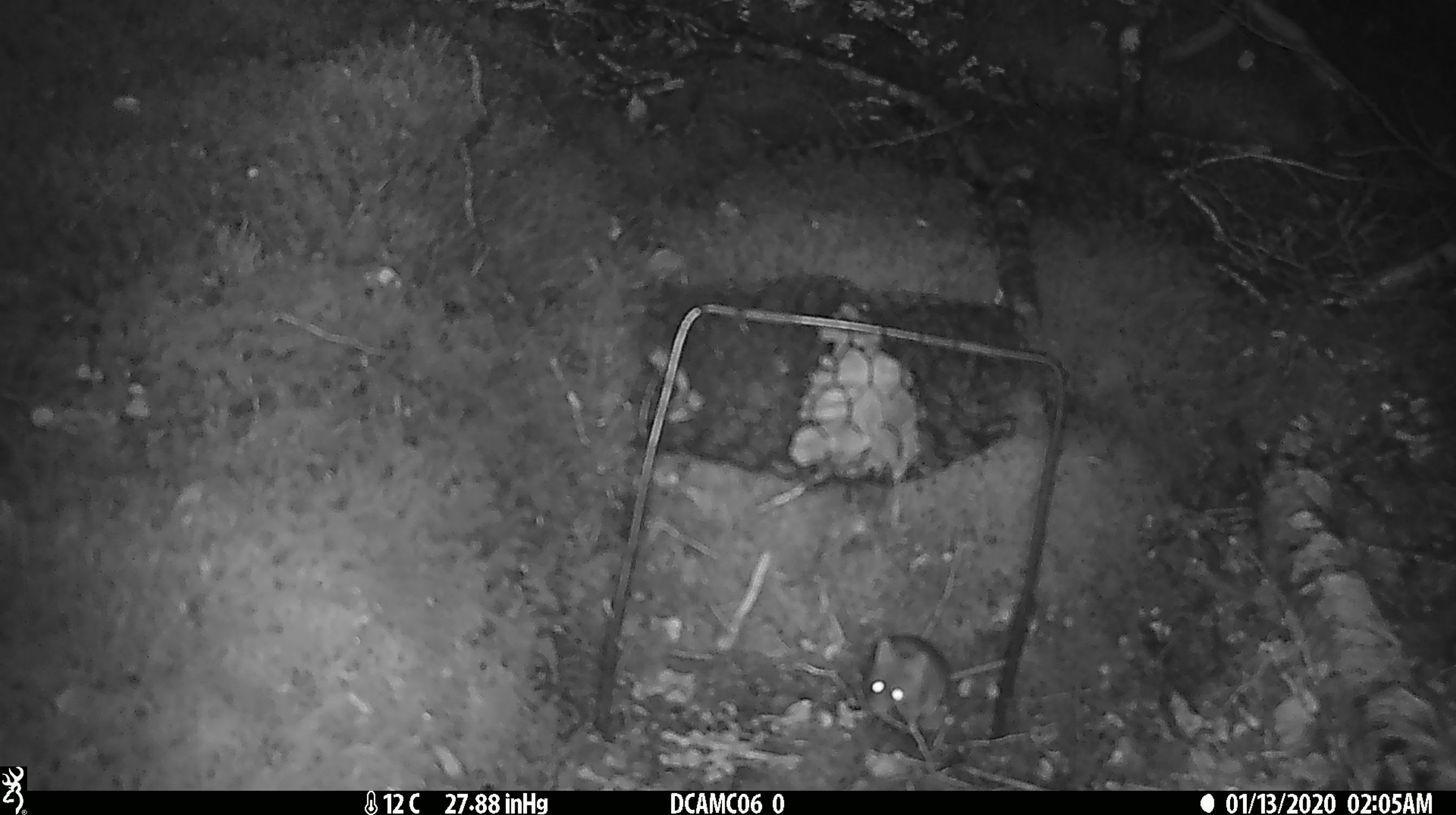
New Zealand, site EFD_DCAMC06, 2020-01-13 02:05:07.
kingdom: Animalia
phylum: Chordata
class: Mammalia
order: Rodentia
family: Muridae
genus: Mus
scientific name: Mus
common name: mouse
Mouse (Mus).